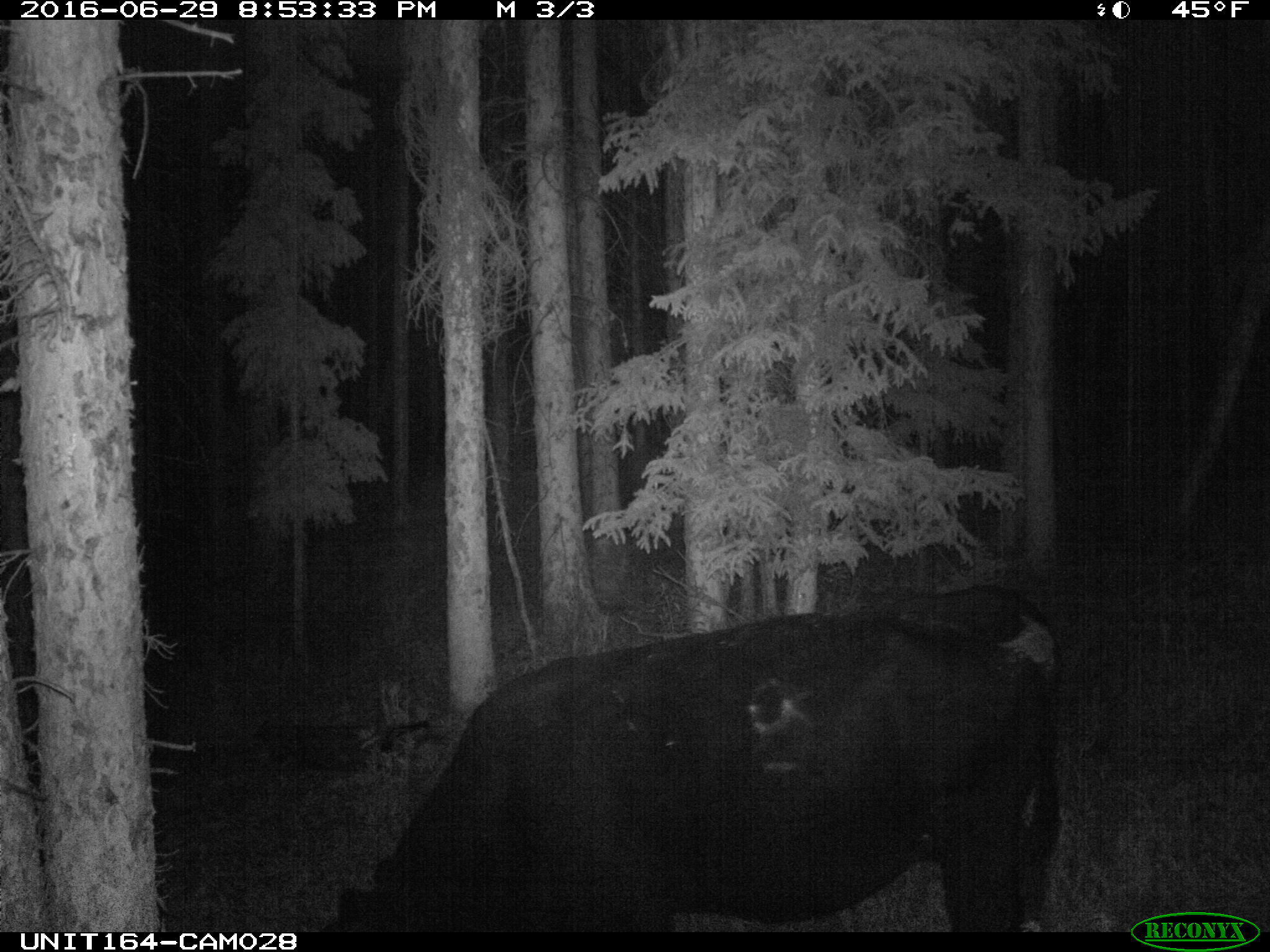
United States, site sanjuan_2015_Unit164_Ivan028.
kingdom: Animalia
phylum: Chordata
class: Mammalia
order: Artiodactyla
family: Bovidae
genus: Bos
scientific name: Bos taurus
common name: domestic cow